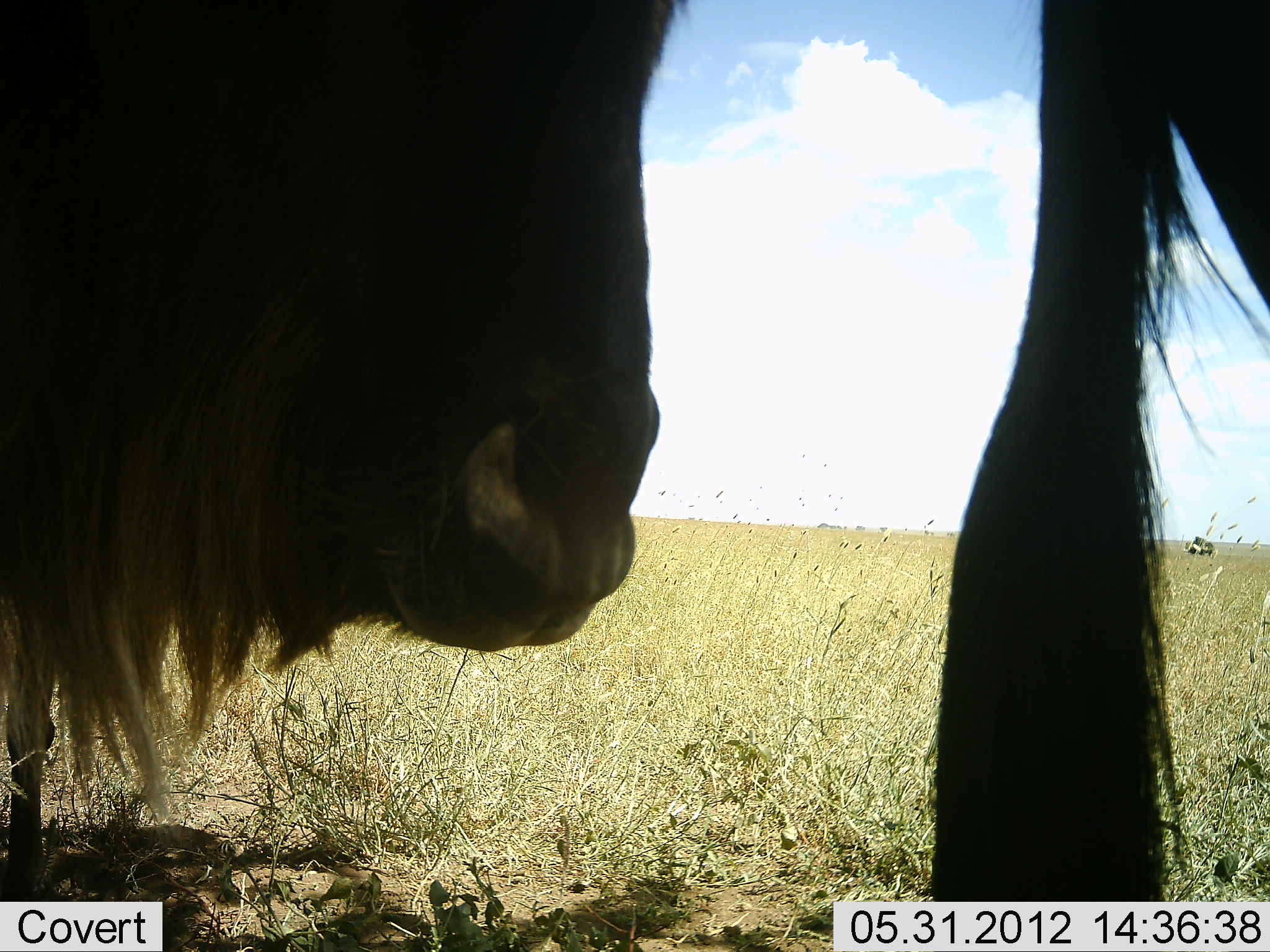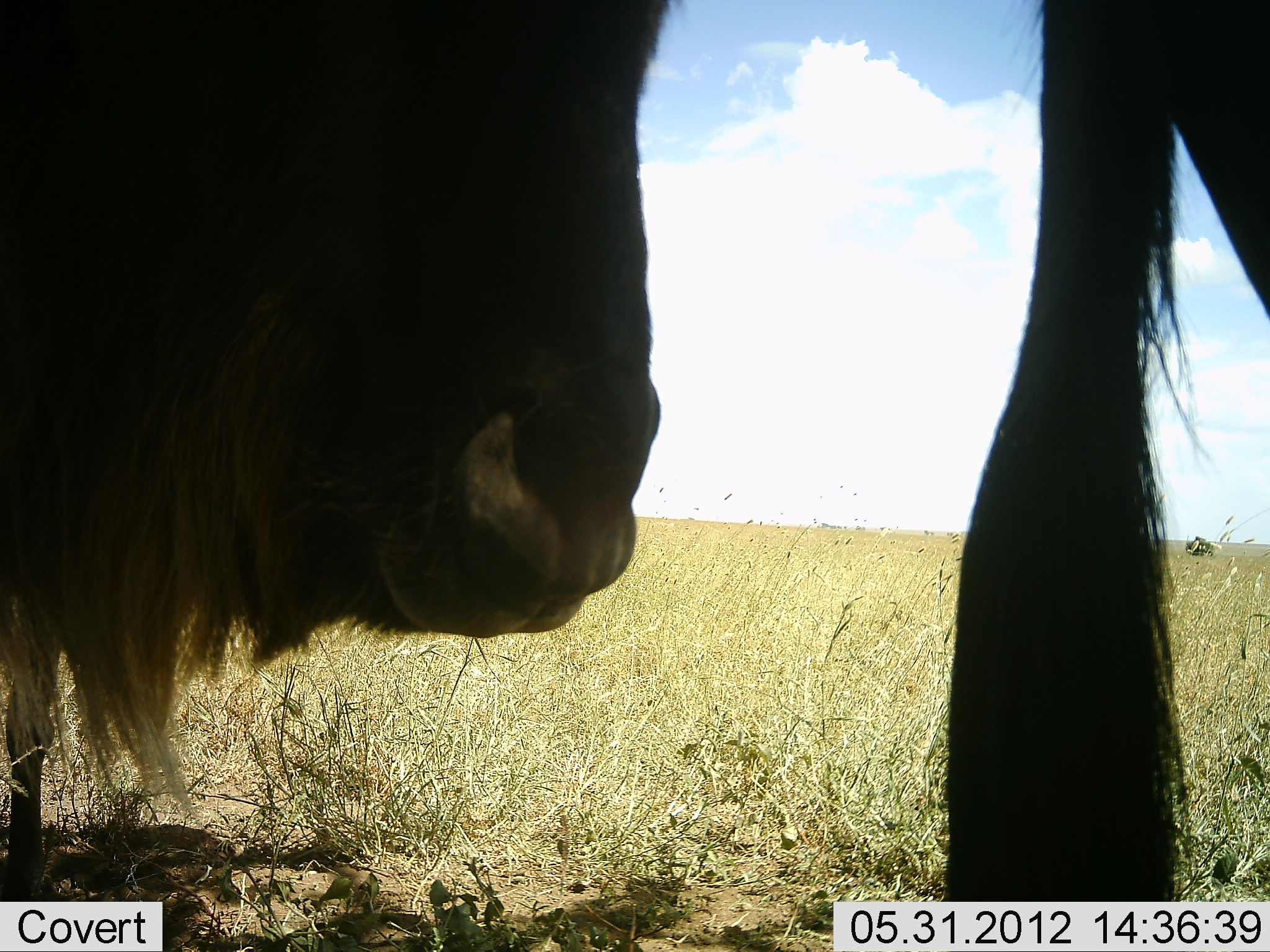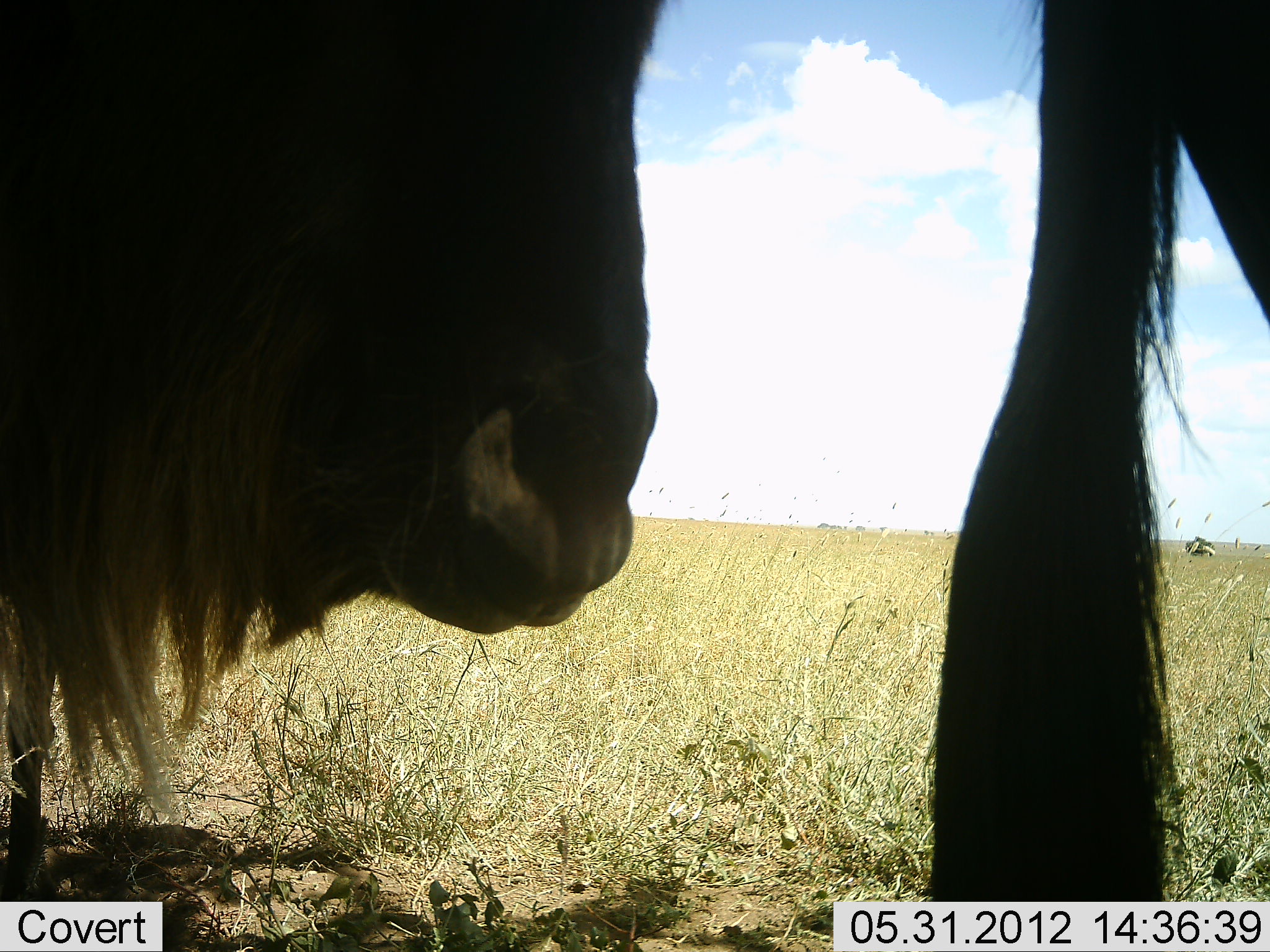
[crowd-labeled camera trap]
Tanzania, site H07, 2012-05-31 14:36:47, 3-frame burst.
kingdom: Animalia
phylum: Chordata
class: Mammalia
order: Artiodactyla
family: Bovidae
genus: Connochaetes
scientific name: Connochaetes taurinus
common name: blue wildebeest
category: wildebeest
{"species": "wildebeest (blue wildebeest) (Connochaetes taurinus)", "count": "2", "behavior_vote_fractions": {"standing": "70%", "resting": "10%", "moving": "10%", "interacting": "0%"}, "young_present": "0%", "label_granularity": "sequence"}